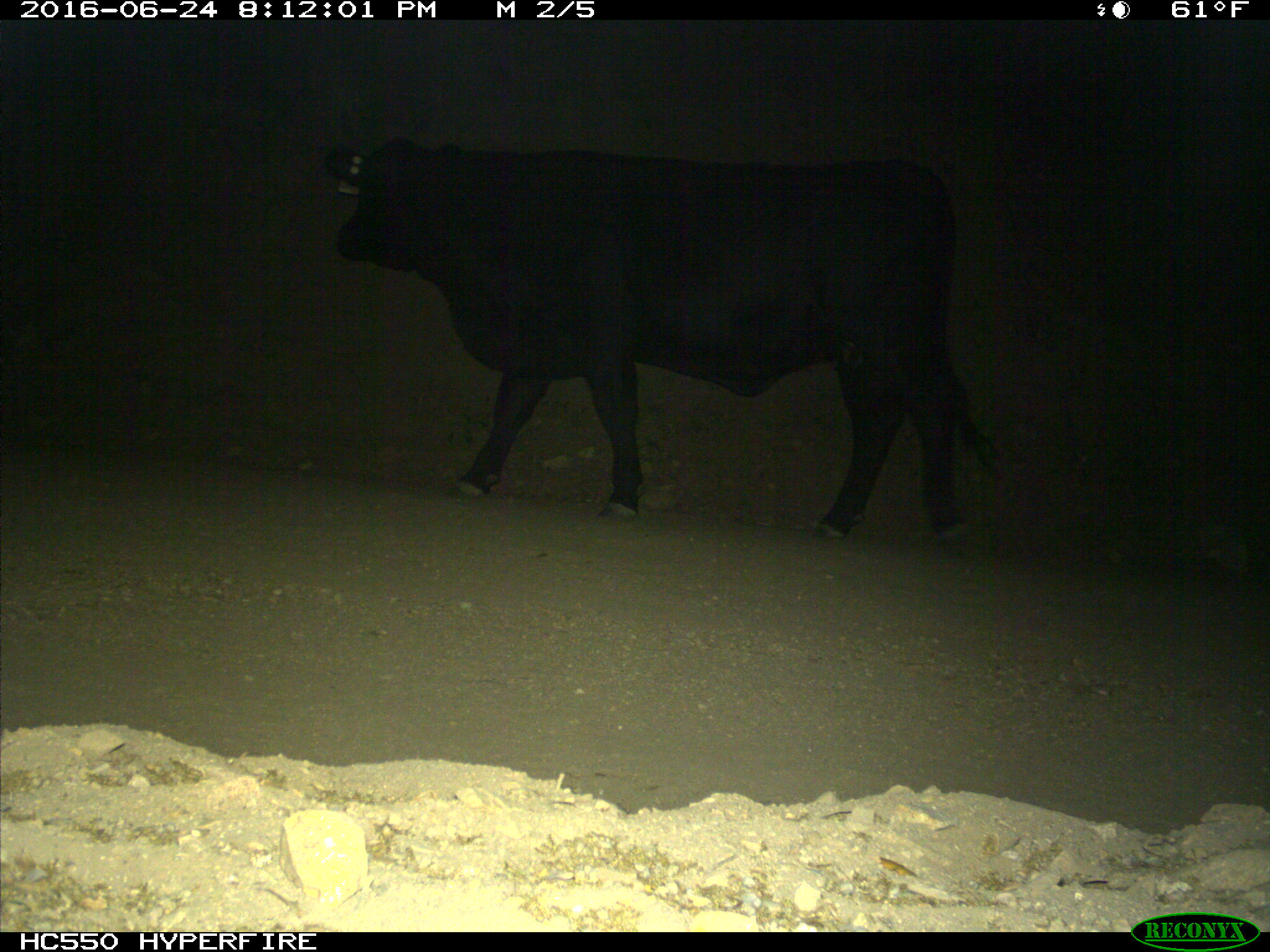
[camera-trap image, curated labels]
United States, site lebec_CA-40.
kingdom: Animalia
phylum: Chordata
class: Mammalia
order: Artiodactyla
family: Bovidae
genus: Bos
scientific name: Bos taurus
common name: domestic cow